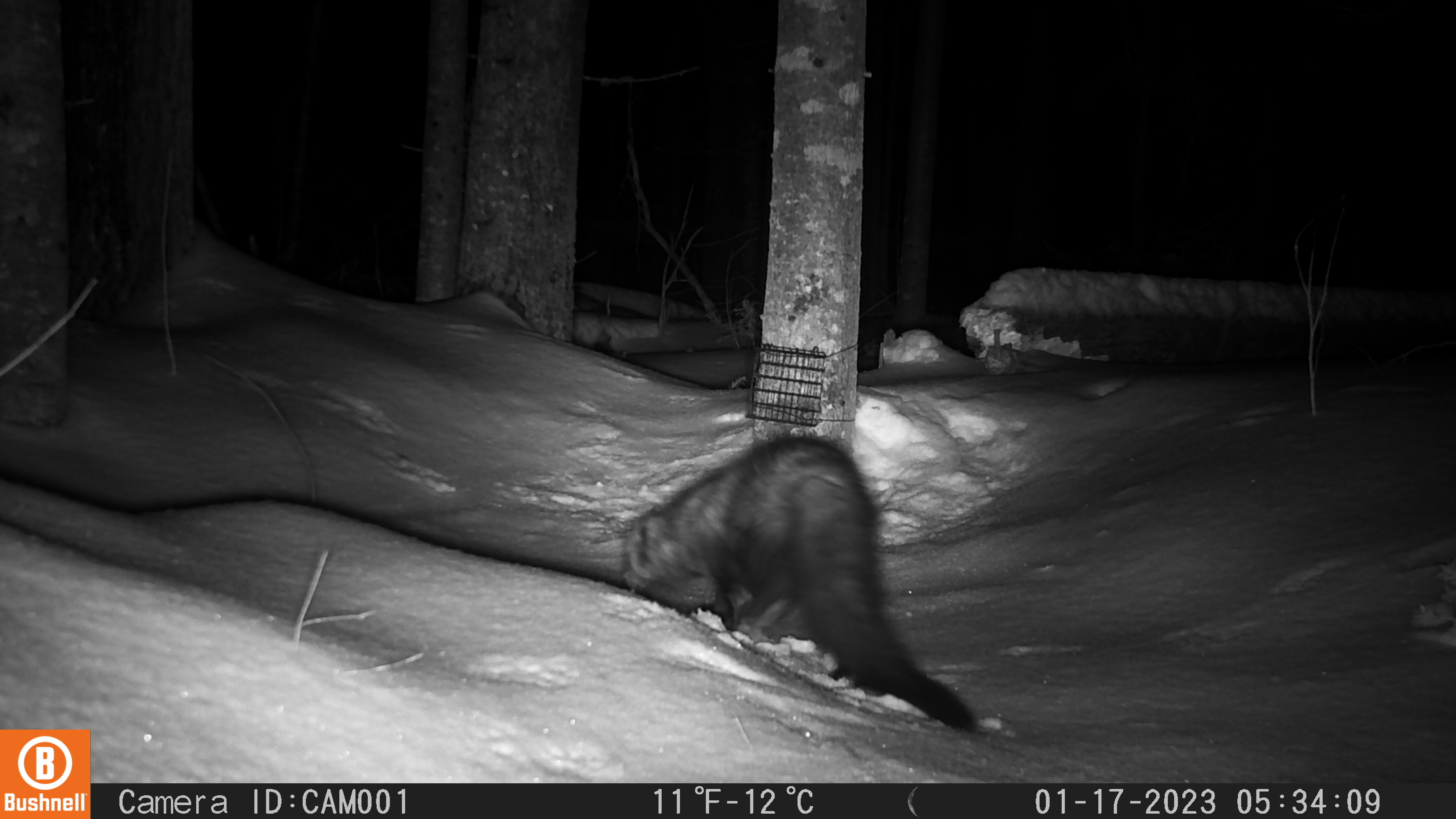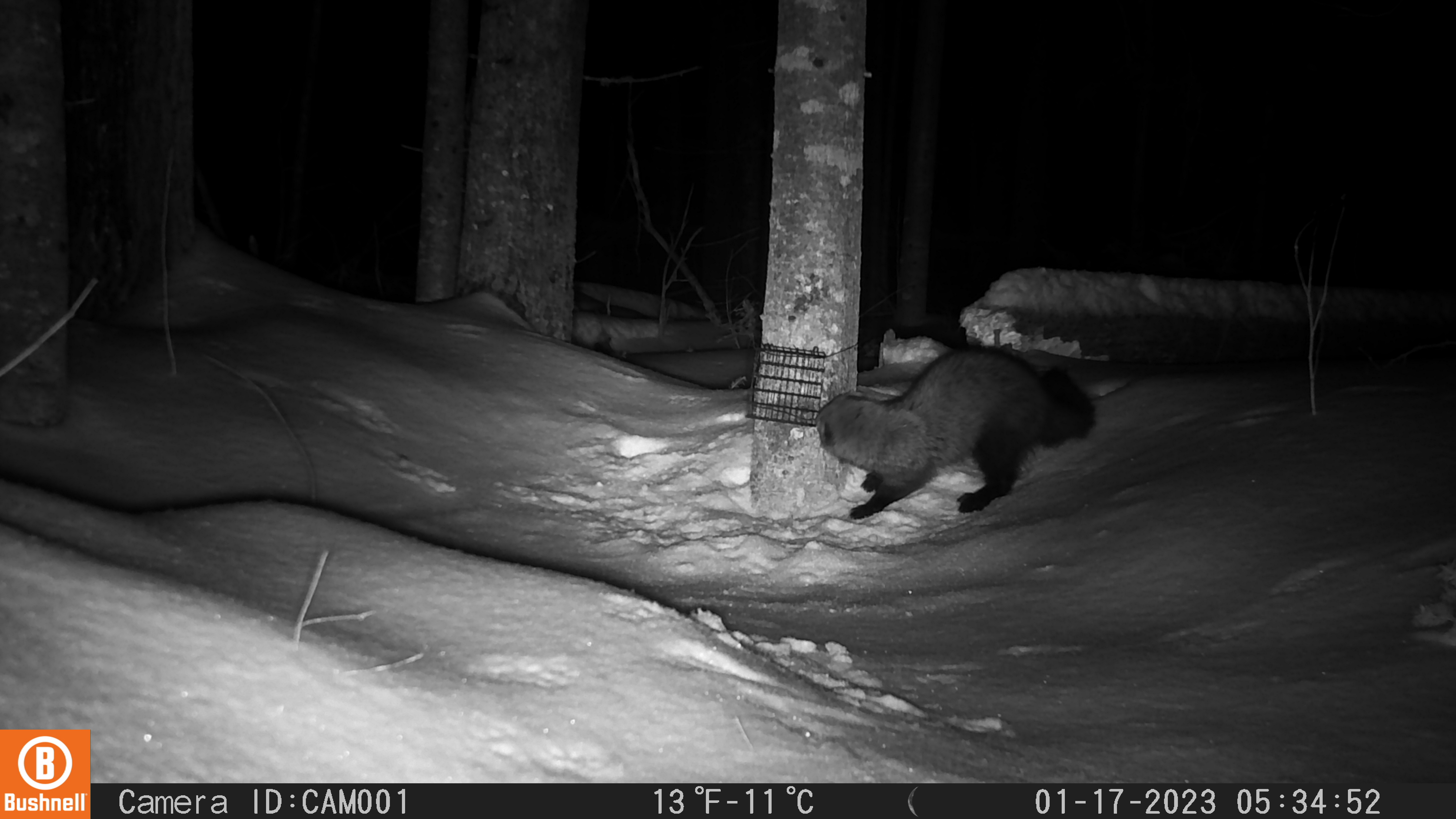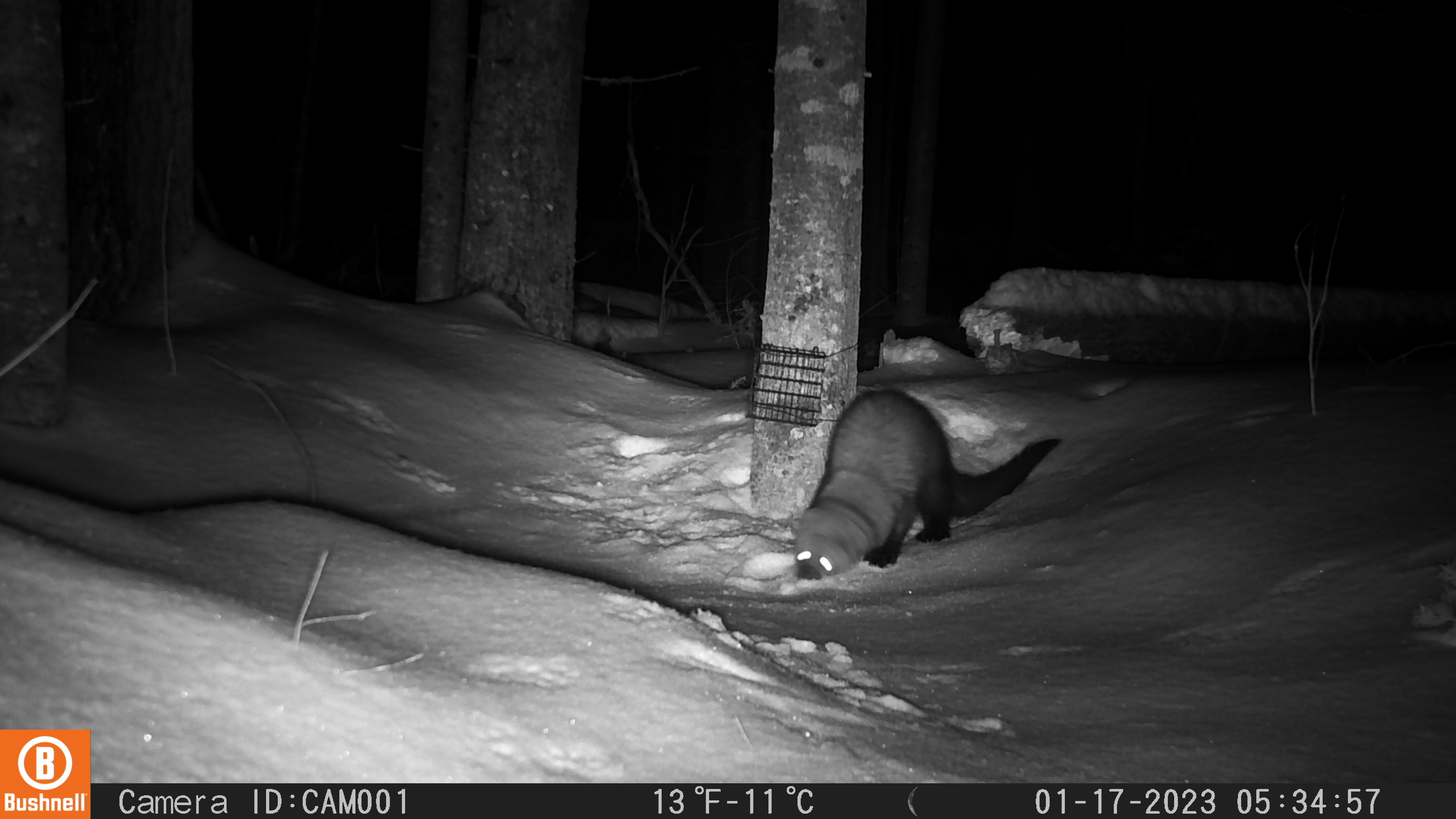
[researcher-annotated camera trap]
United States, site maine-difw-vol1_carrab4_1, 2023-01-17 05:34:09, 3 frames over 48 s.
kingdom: Animalia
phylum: Chordata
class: Mammalia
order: Carnivora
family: Mustelidae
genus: Pekania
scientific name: Pekania pennanti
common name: fisher